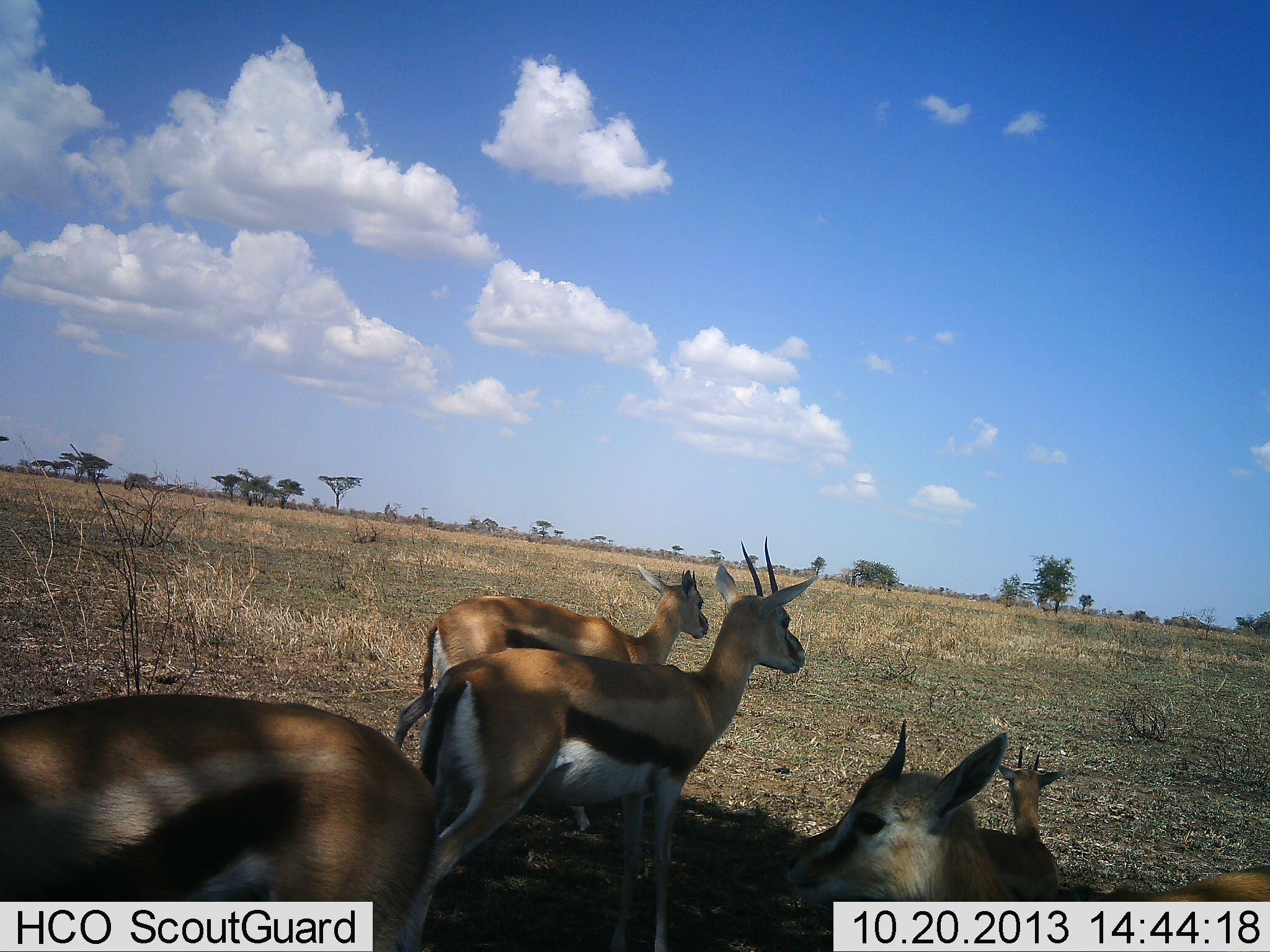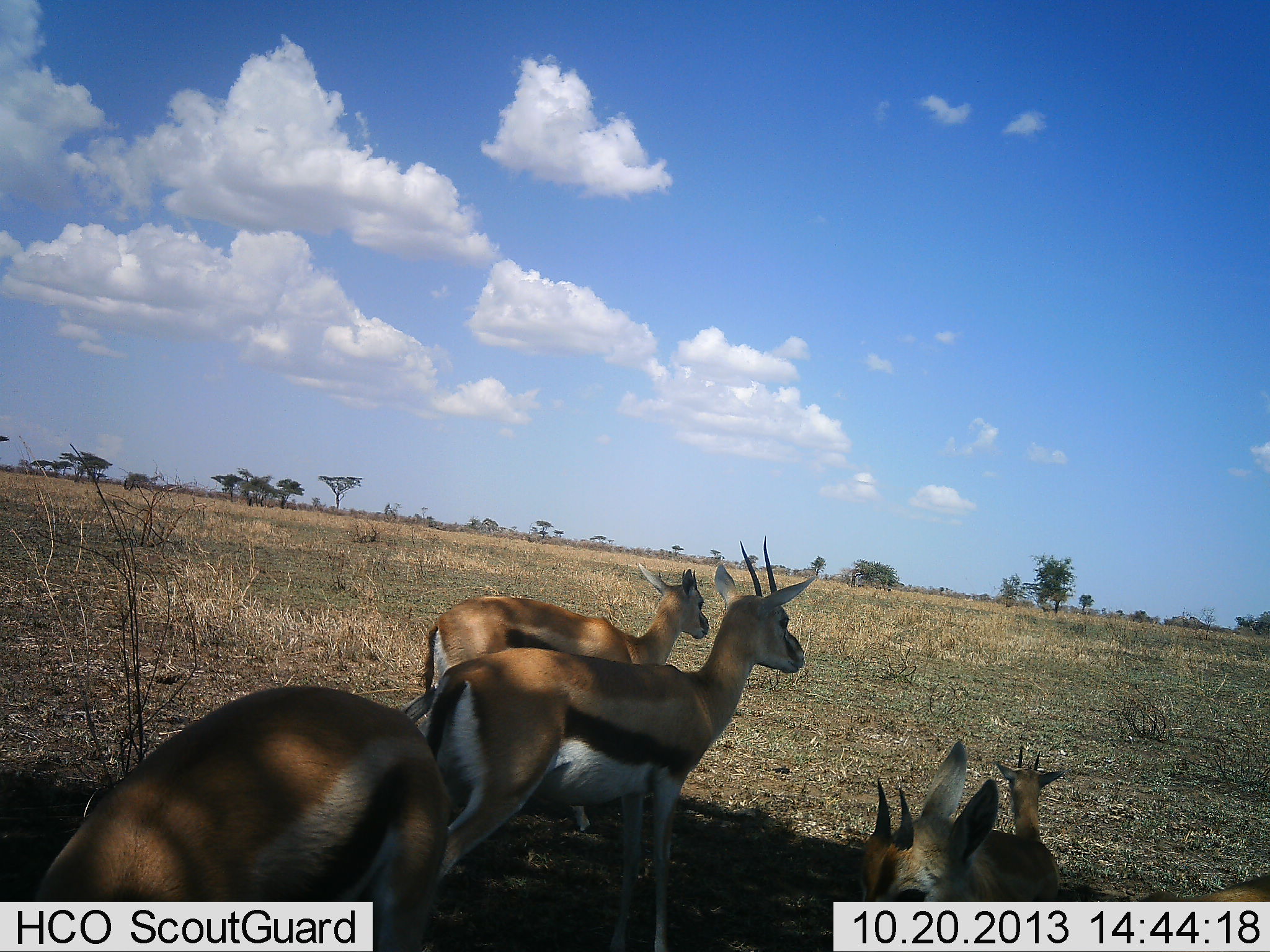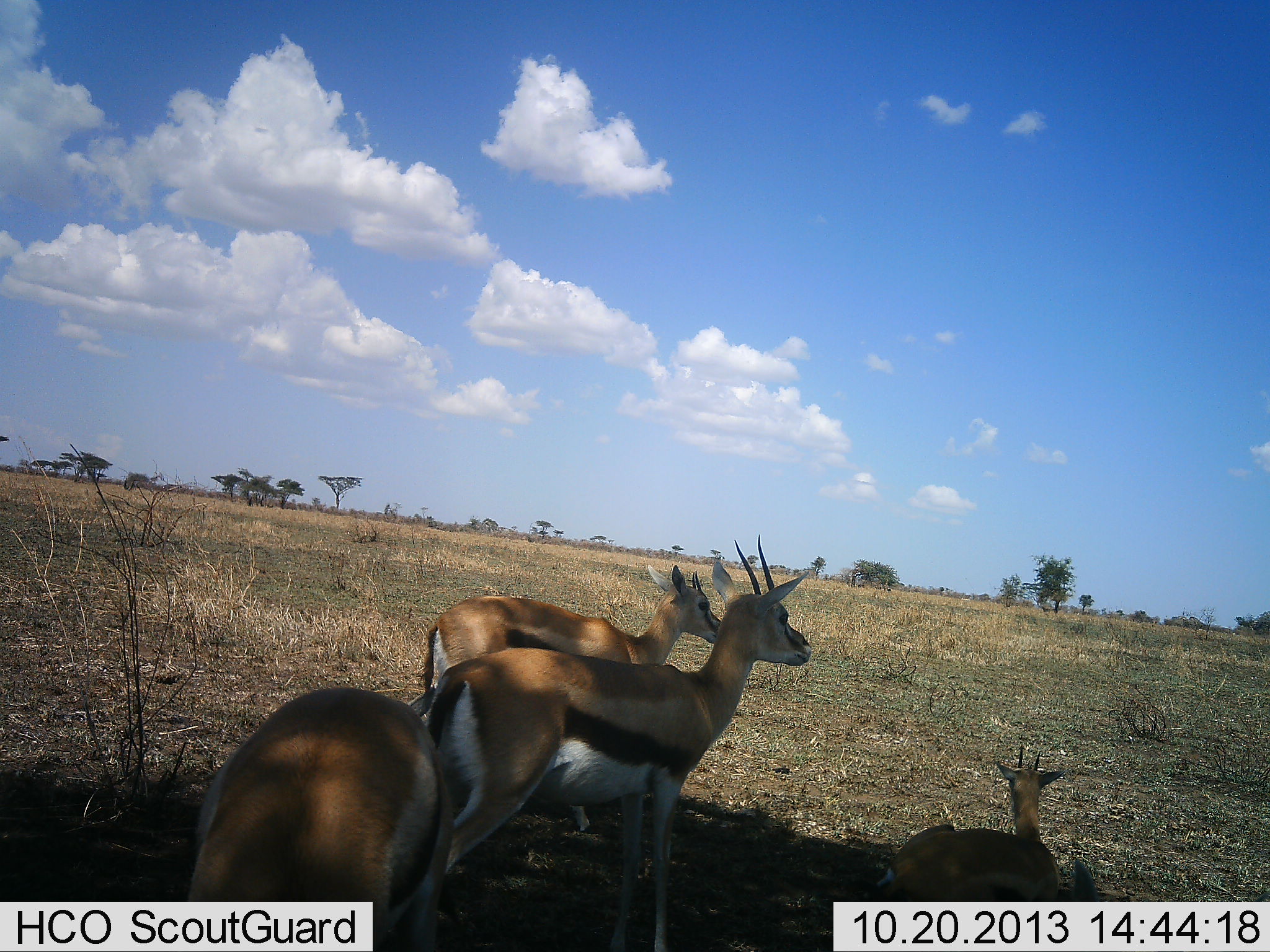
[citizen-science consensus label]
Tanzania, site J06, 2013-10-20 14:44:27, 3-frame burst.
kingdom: Animalia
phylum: Chordata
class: Mammalia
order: Artiodactyla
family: Bovidae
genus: Eudorcas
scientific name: Eudorcas thomsonii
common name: thomson's gazelle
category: gazellethomsons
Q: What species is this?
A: Gazellethomsons (thomson's gazelle) (Eudorcas thomsonii).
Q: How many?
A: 5.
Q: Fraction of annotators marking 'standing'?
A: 76%.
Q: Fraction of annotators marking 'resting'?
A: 73%.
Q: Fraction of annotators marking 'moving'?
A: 9%.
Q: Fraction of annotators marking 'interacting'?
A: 6%.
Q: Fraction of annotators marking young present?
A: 15%.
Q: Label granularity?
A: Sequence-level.